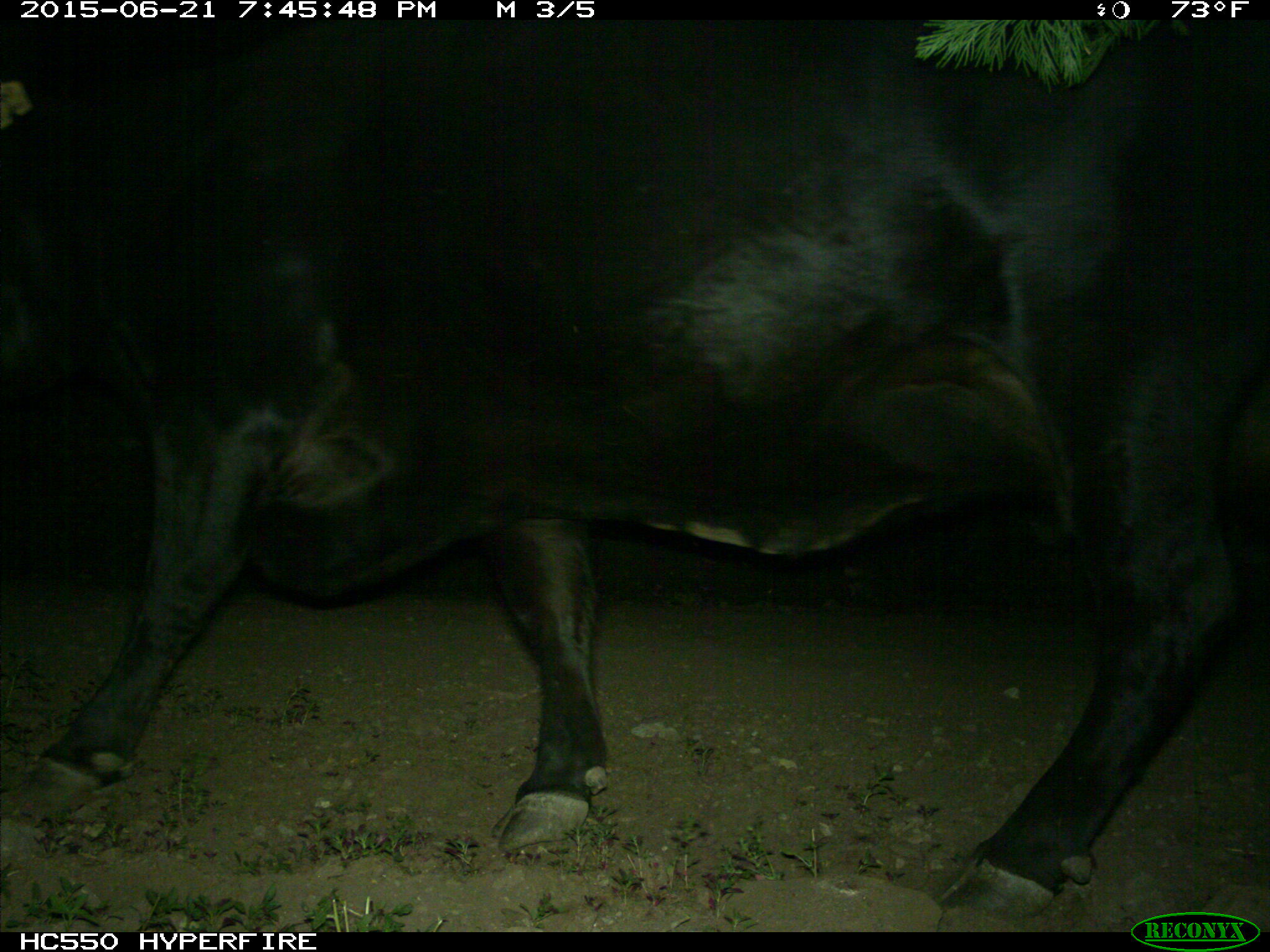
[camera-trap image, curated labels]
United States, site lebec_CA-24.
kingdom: Animalia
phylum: Chordata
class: Mammalia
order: Artiodactyla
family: Bovidae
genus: Bos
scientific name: Bos taurus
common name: domestic cow